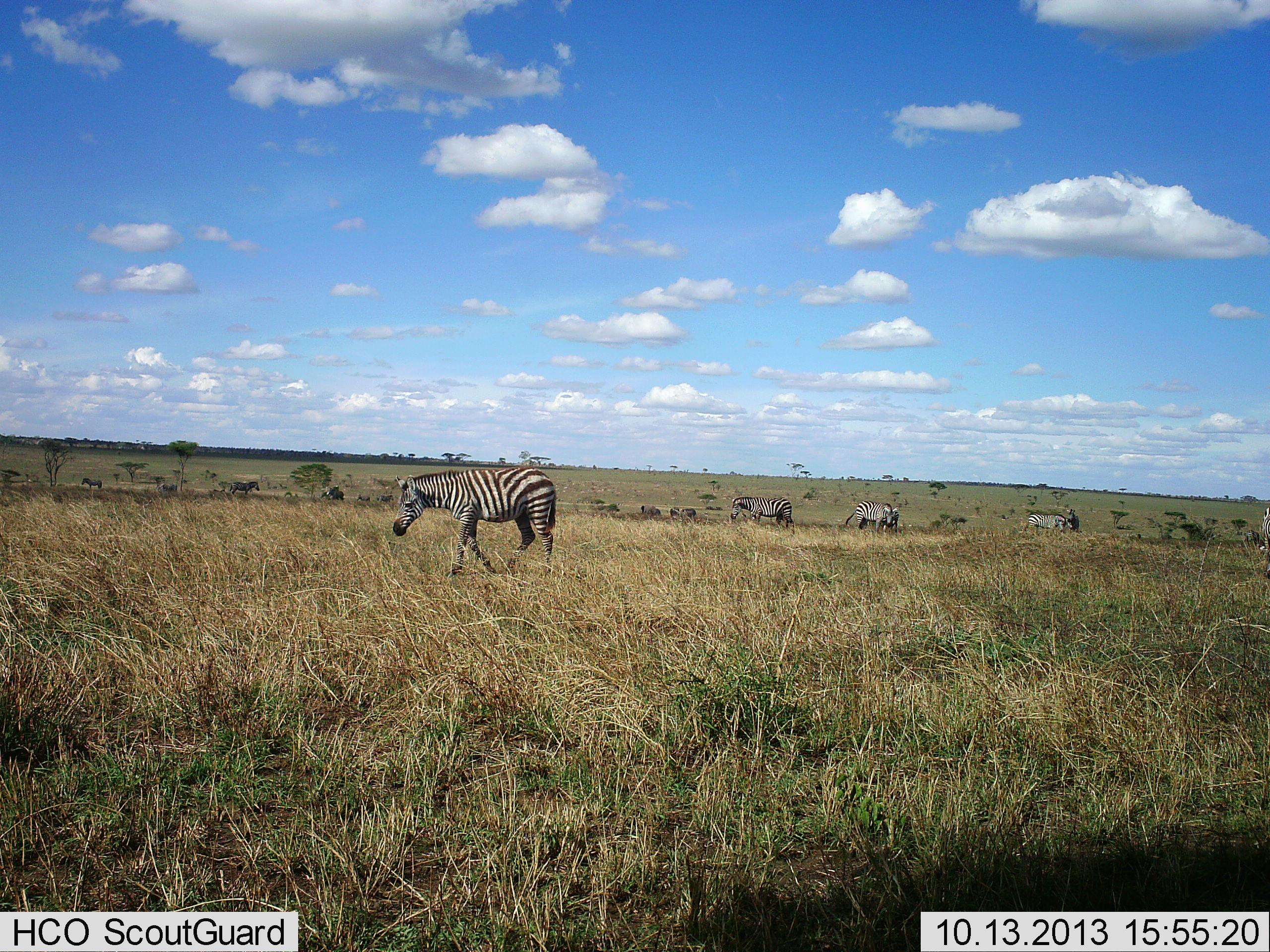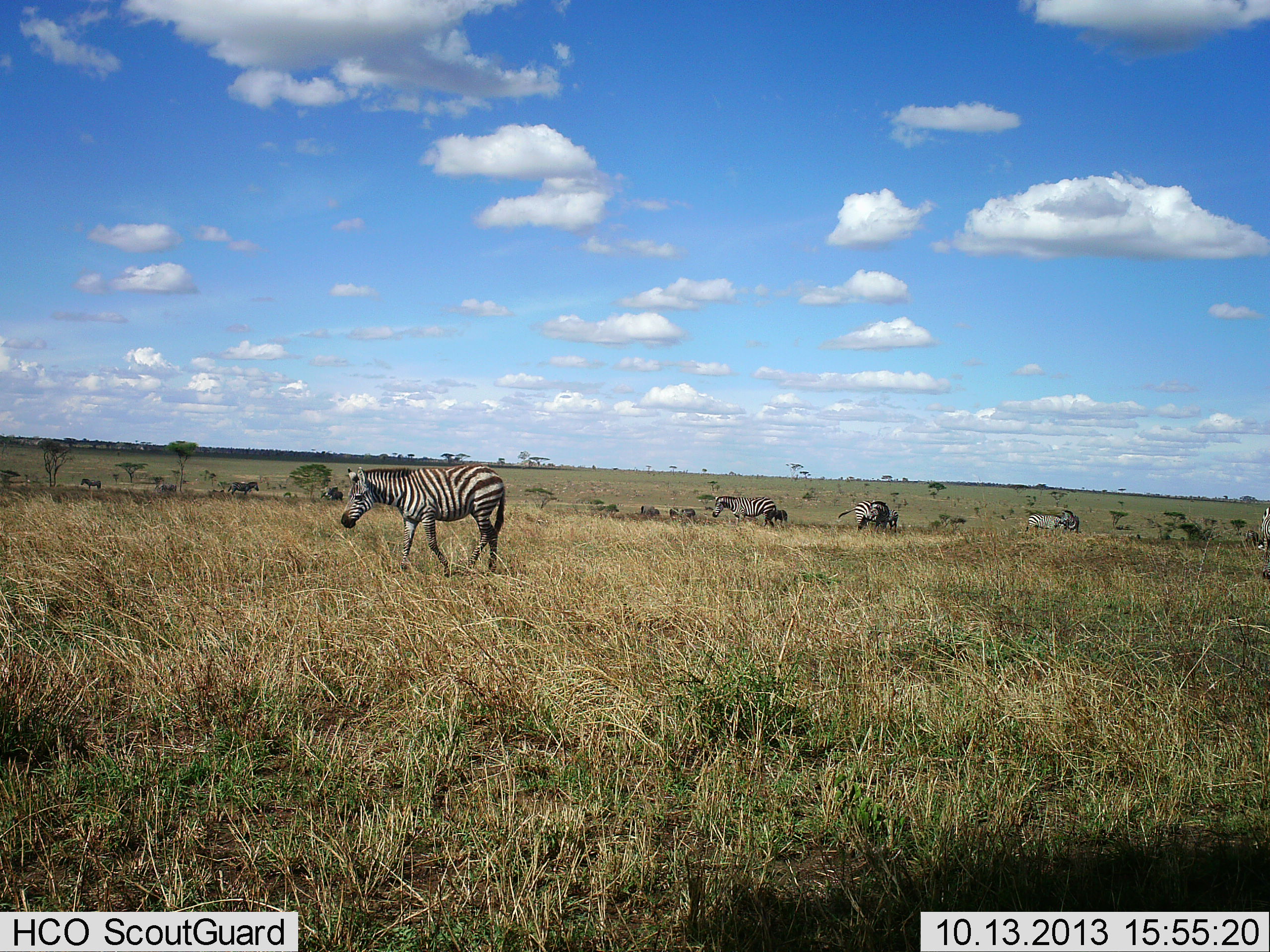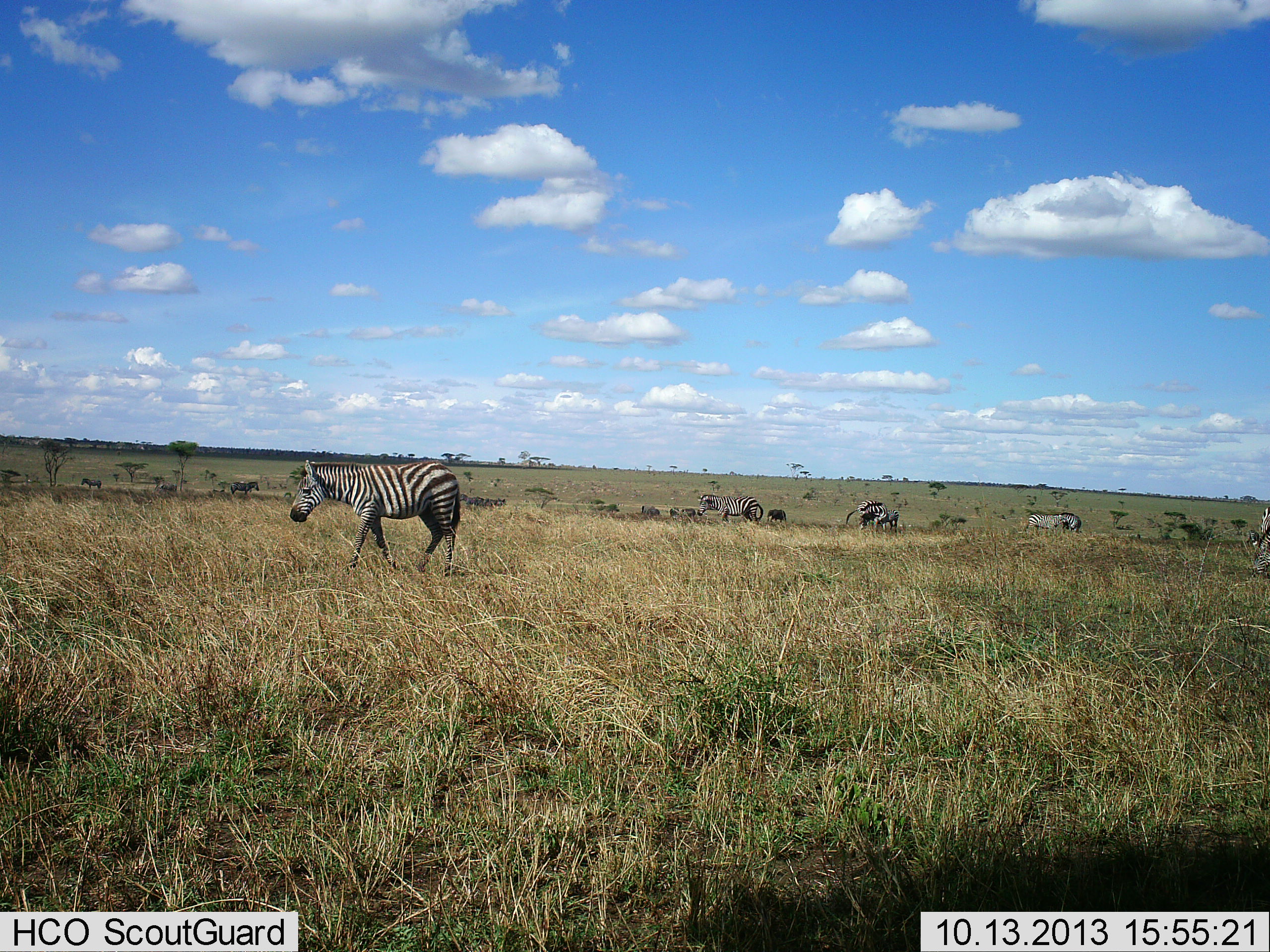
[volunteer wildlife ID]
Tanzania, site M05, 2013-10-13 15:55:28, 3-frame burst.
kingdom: Animalia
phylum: Chordata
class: Mammalia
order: Perissodactyla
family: Equidae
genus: Equus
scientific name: Equus quagga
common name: plains zebra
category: zebra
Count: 7.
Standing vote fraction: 55%.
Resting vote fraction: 0%.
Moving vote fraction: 100%.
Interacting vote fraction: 0%.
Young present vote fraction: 0%.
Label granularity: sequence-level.